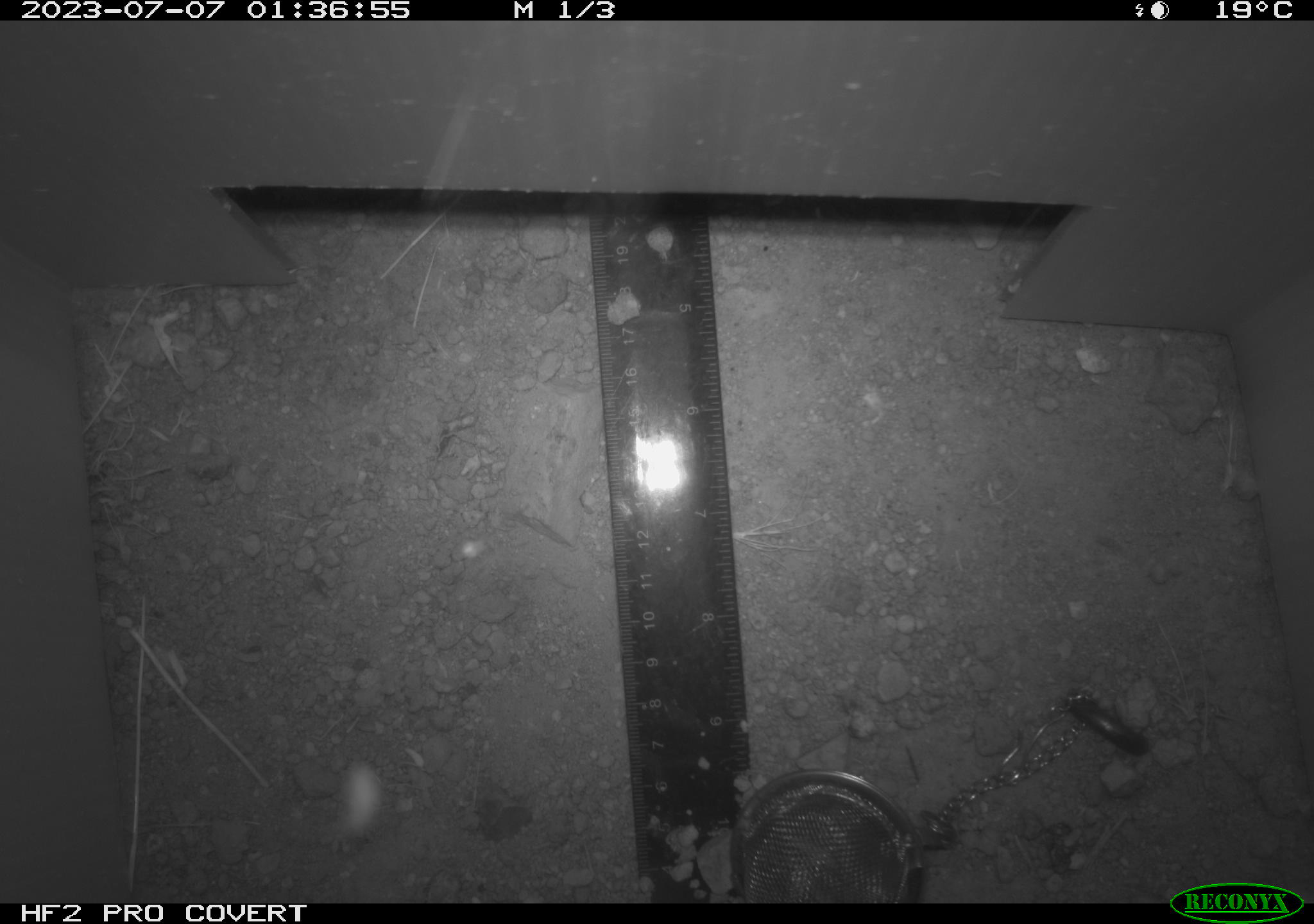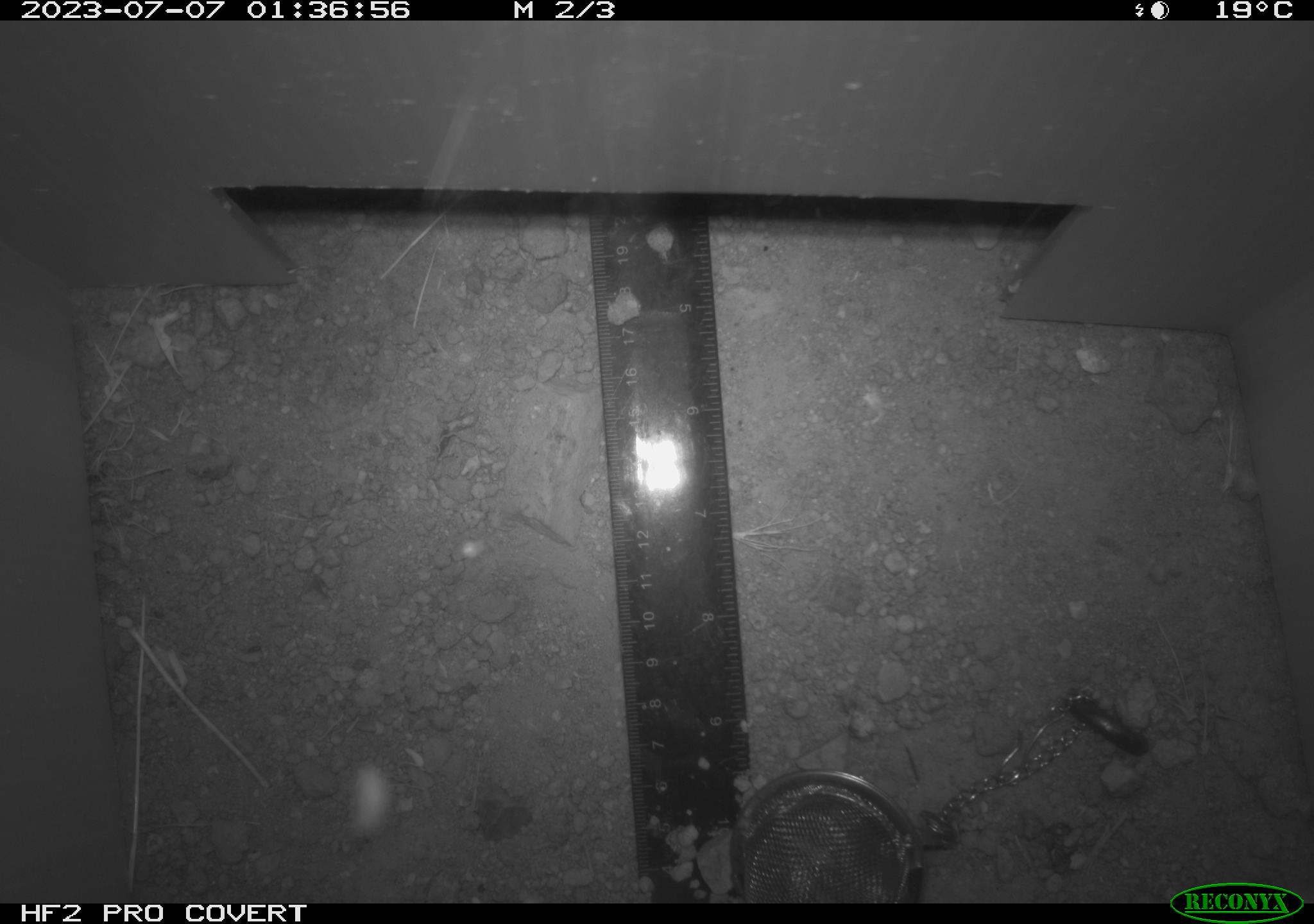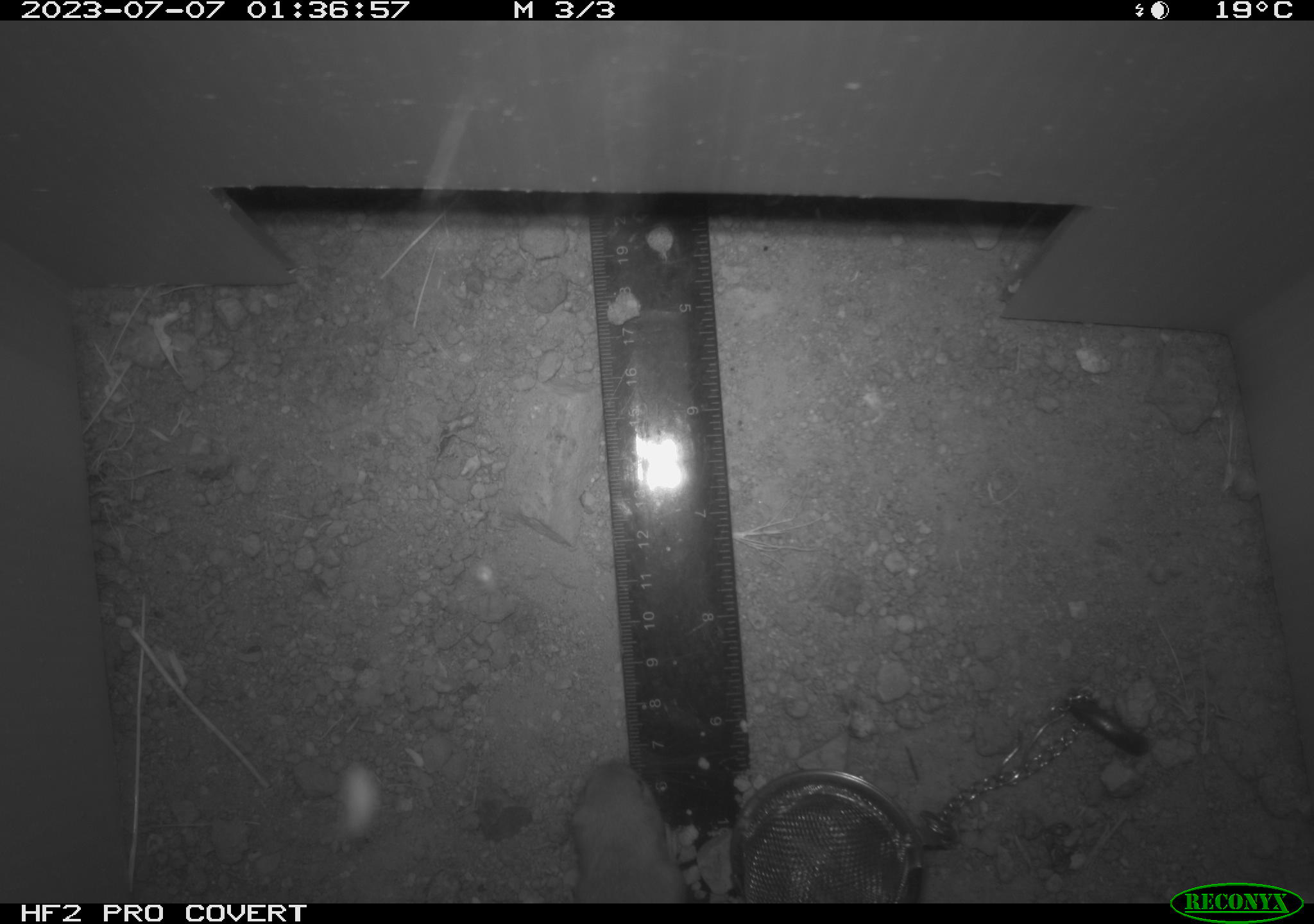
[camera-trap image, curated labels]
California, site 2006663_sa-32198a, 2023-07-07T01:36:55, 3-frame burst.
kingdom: Animalia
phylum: Chordata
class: Mammalia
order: Rodentia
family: Heteromyidae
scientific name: Heteromyidae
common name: kangaroo rats and pocket mice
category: heteromyidae family